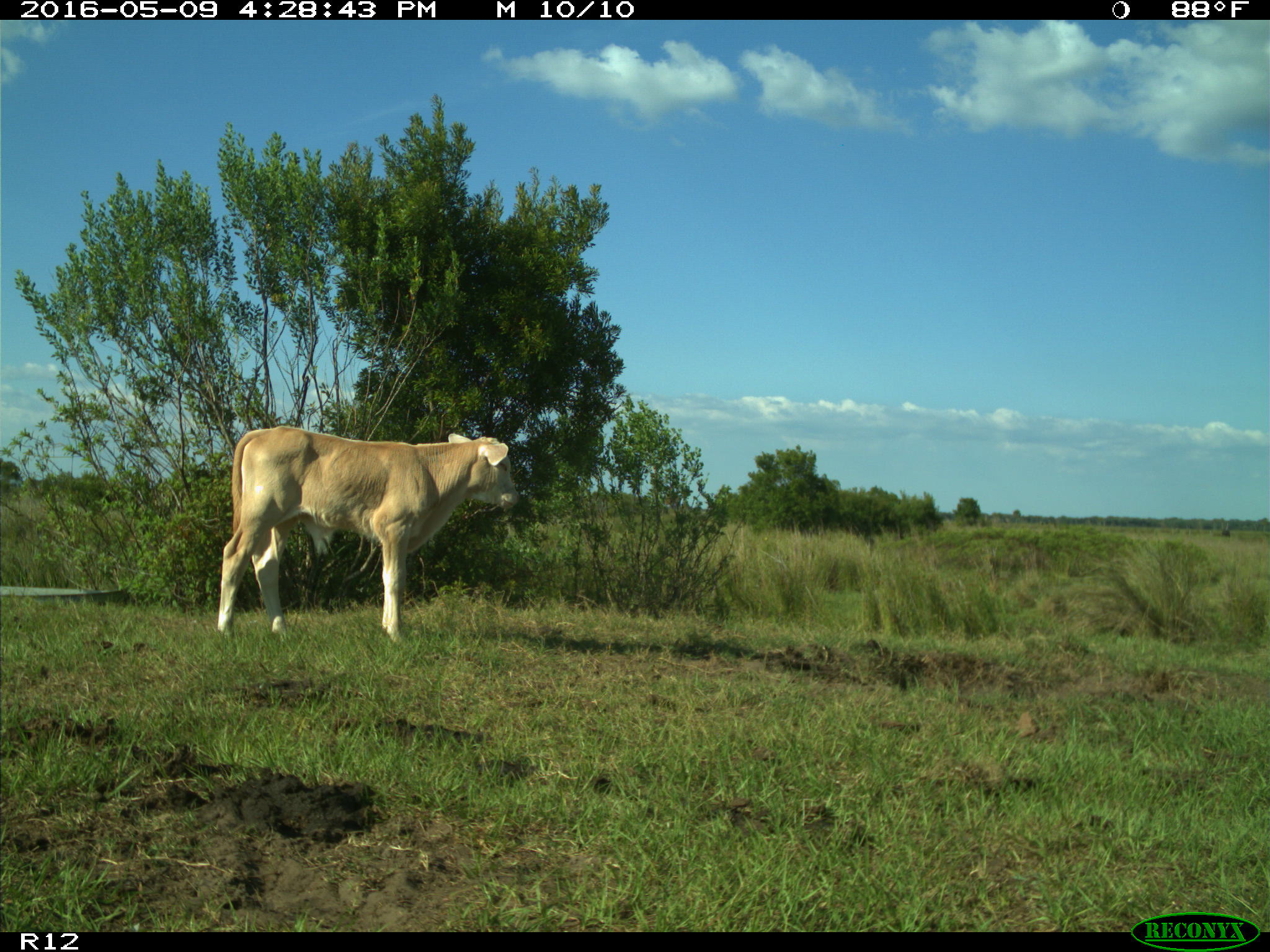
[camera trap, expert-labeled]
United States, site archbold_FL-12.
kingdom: Animalia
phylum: Chordata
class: Mammalia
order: Artiodactyla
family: Bovidae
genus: Bos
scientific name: Bos taurus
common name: domestic cow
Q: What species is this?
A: Bos taurus (domestic cow).